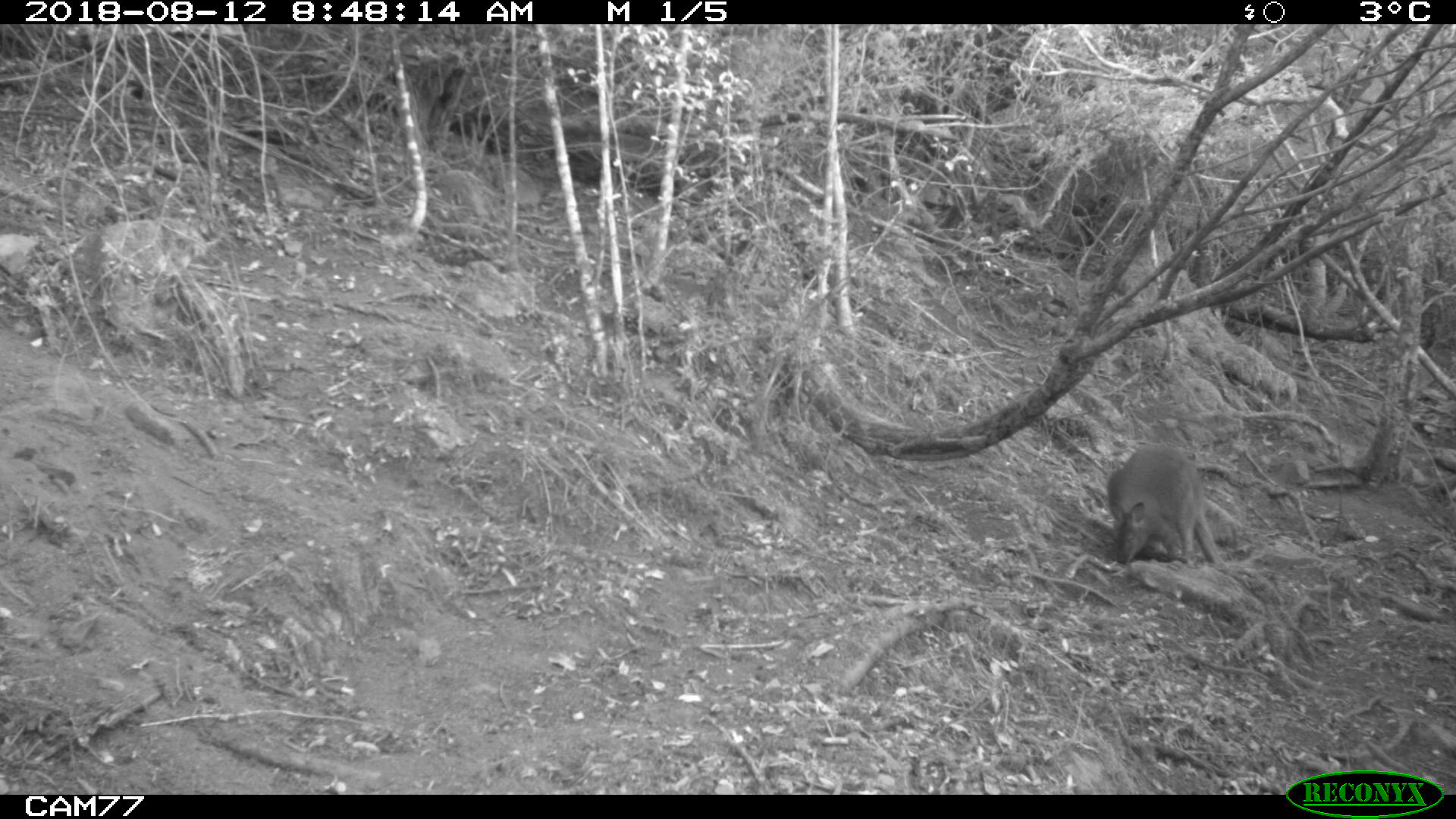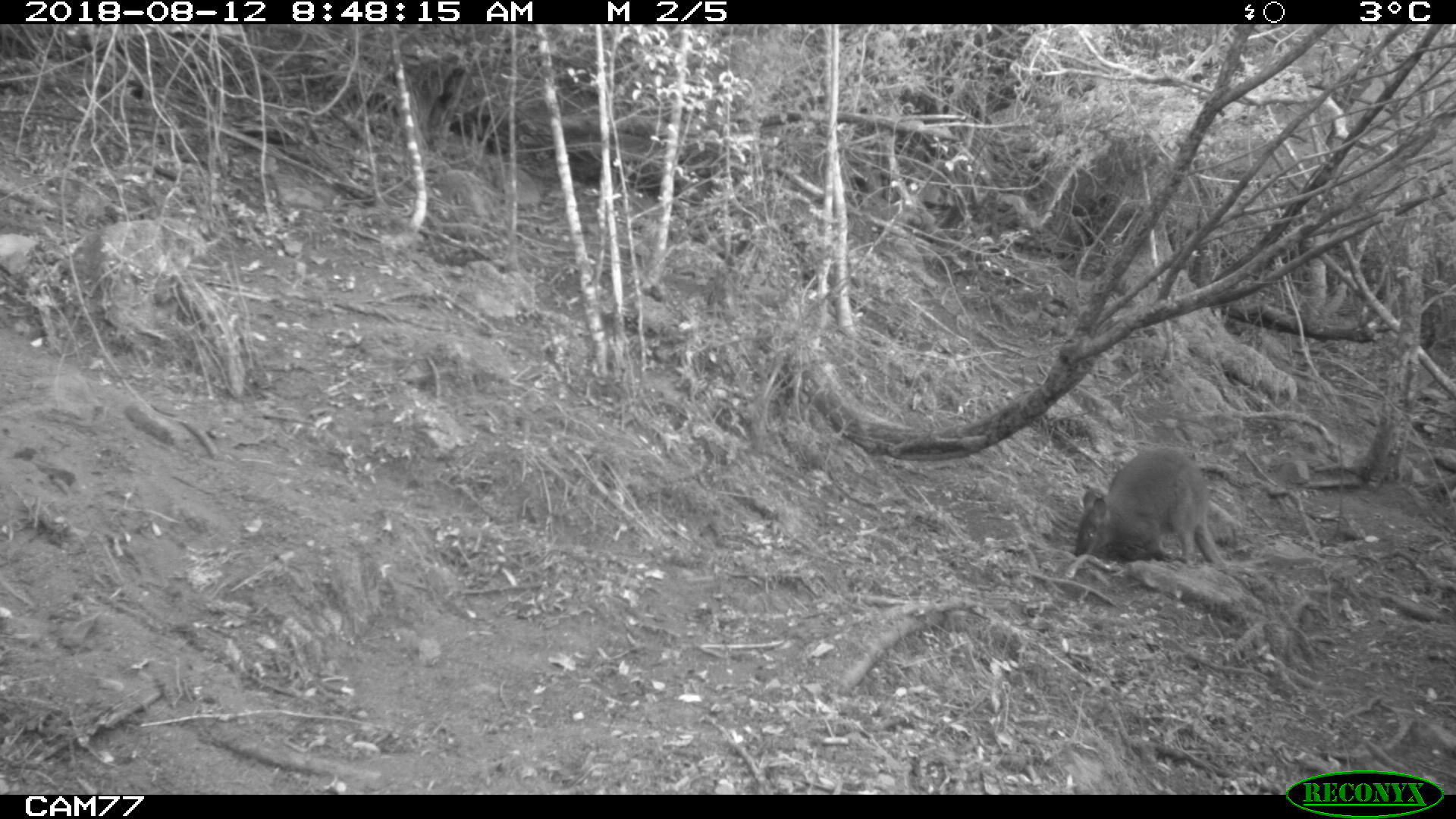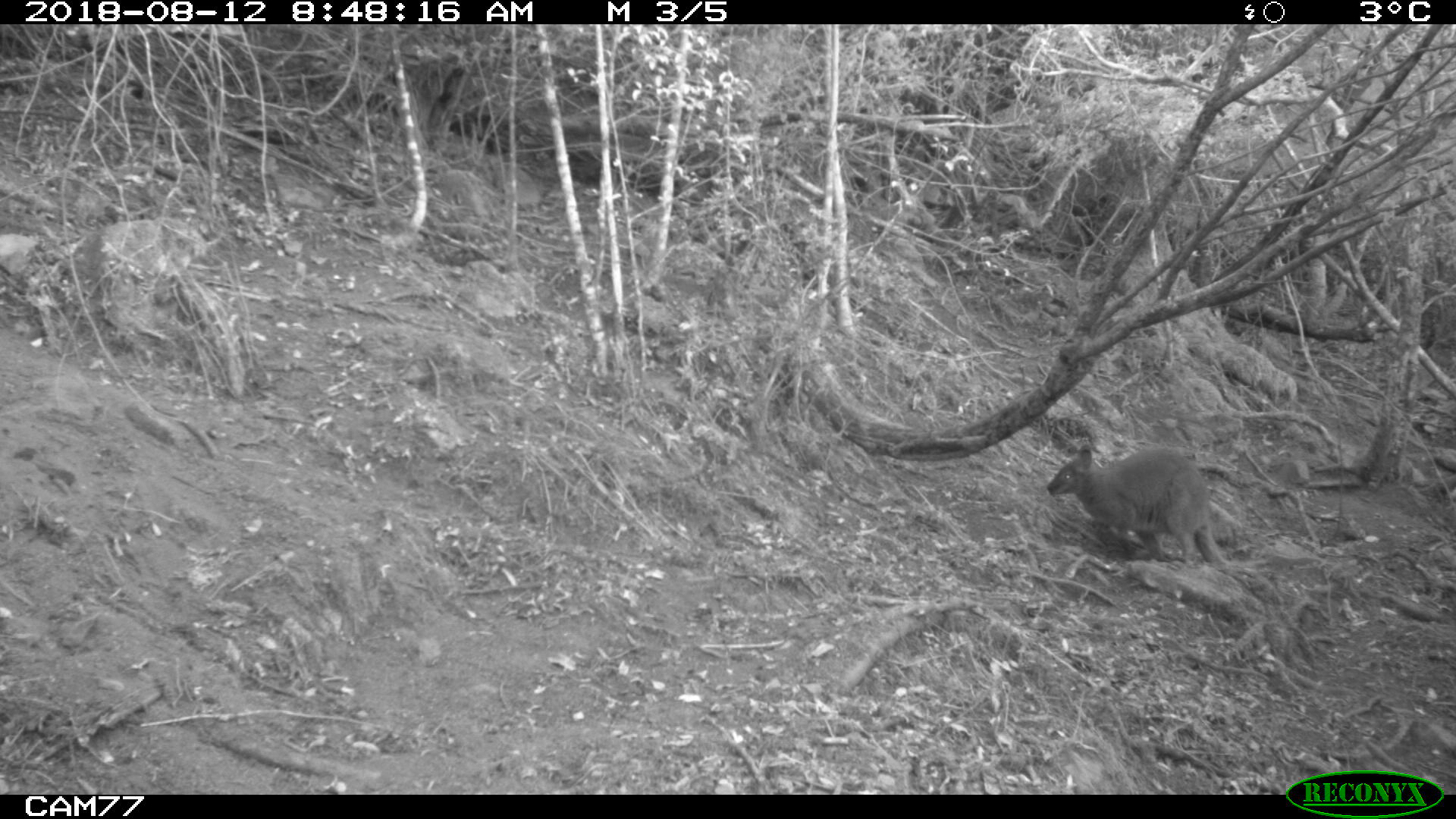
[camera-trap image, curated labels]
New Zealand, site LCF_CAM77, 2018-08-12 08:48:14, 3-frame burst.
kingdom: Animalia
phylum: Chordata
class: Mammalia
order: Diprotodontia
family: Macropodidae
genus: Notamacropus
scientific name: Notamacropus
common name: wallaby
Wallaby (Notamacropus).